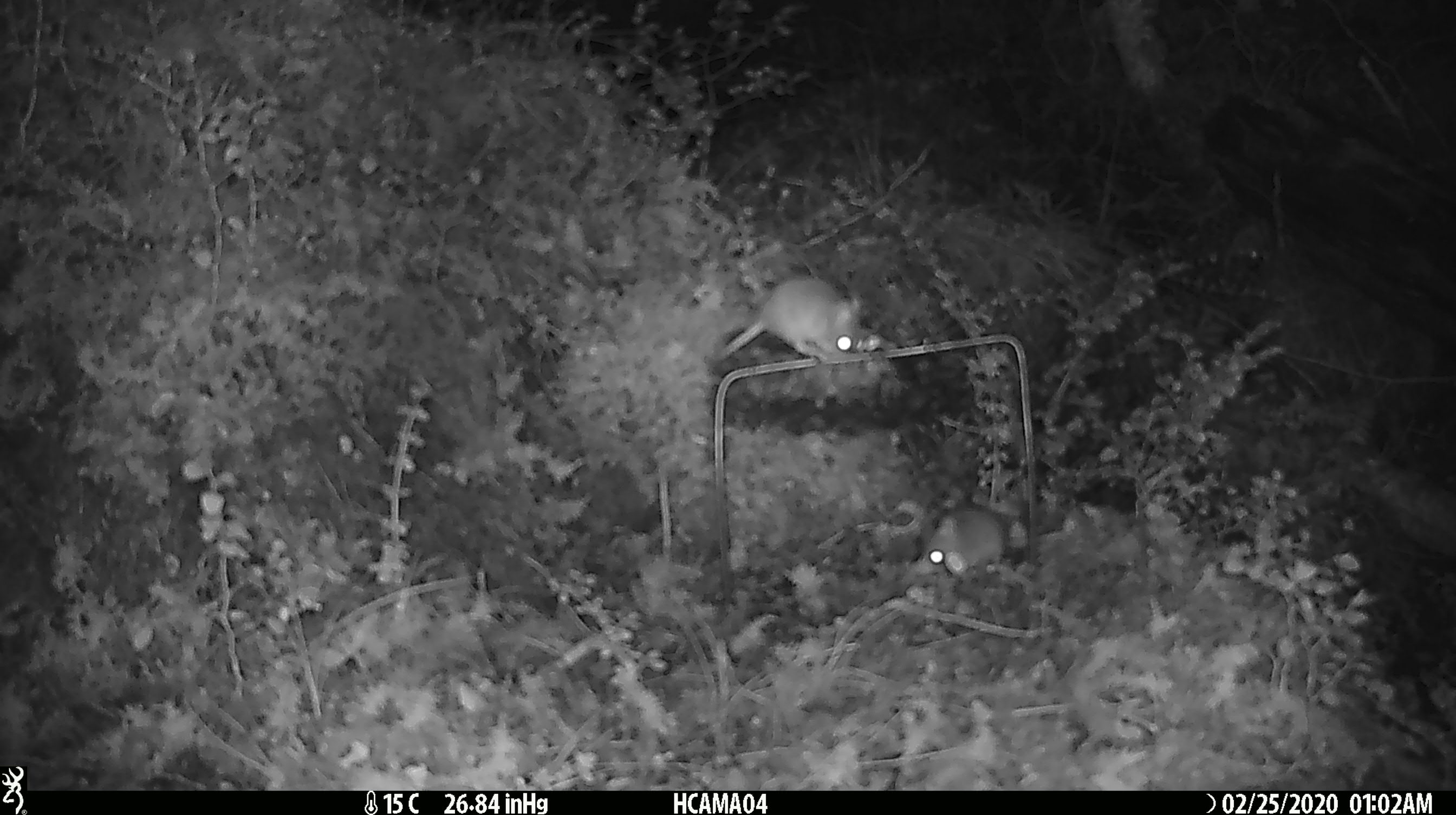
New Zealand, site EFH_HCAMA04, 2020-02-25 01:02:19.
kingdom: Animalia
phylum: Chordata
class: Mammalia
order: Rodentia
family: Muridae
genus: Mus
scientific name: Mus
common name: mouse